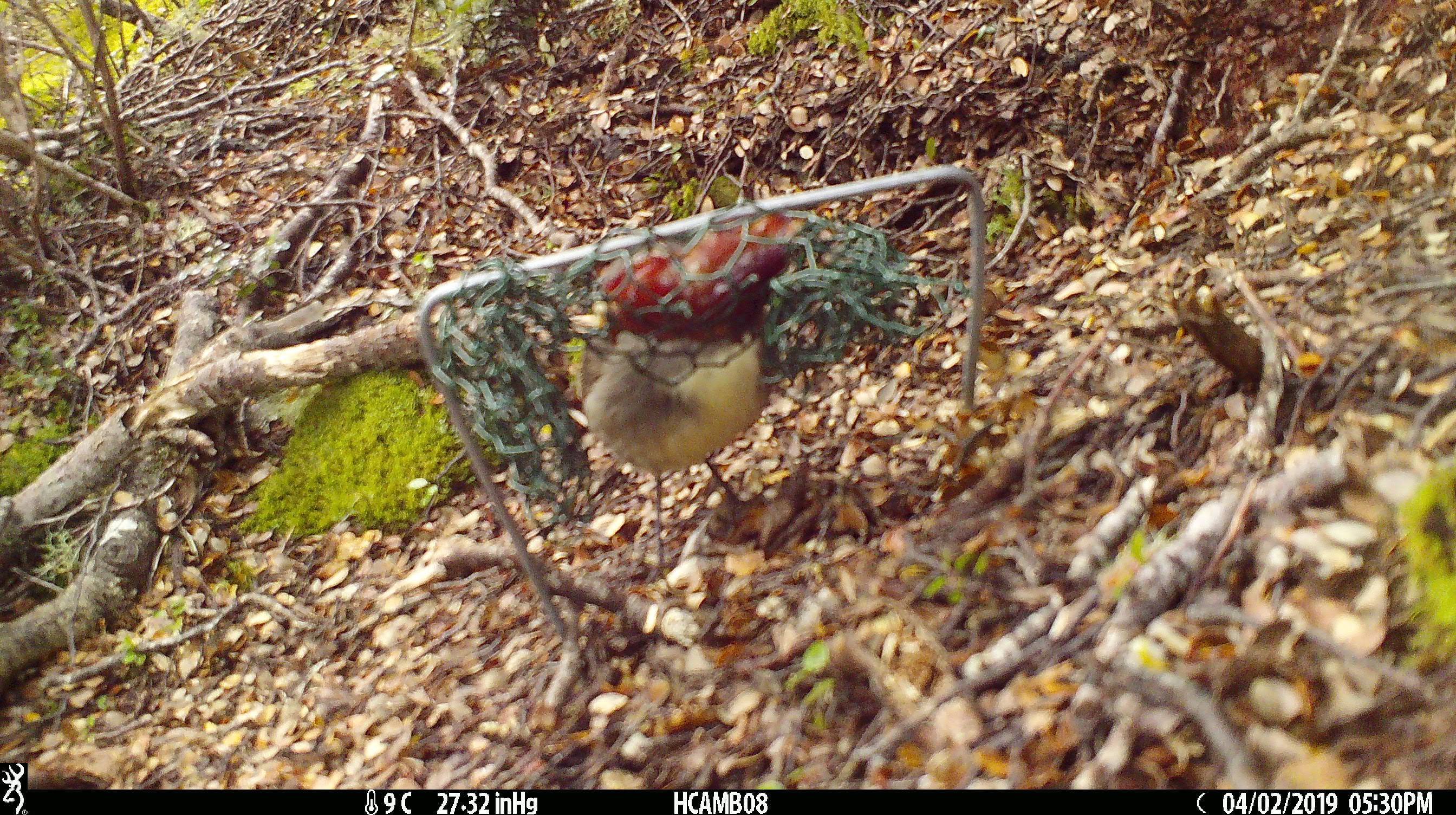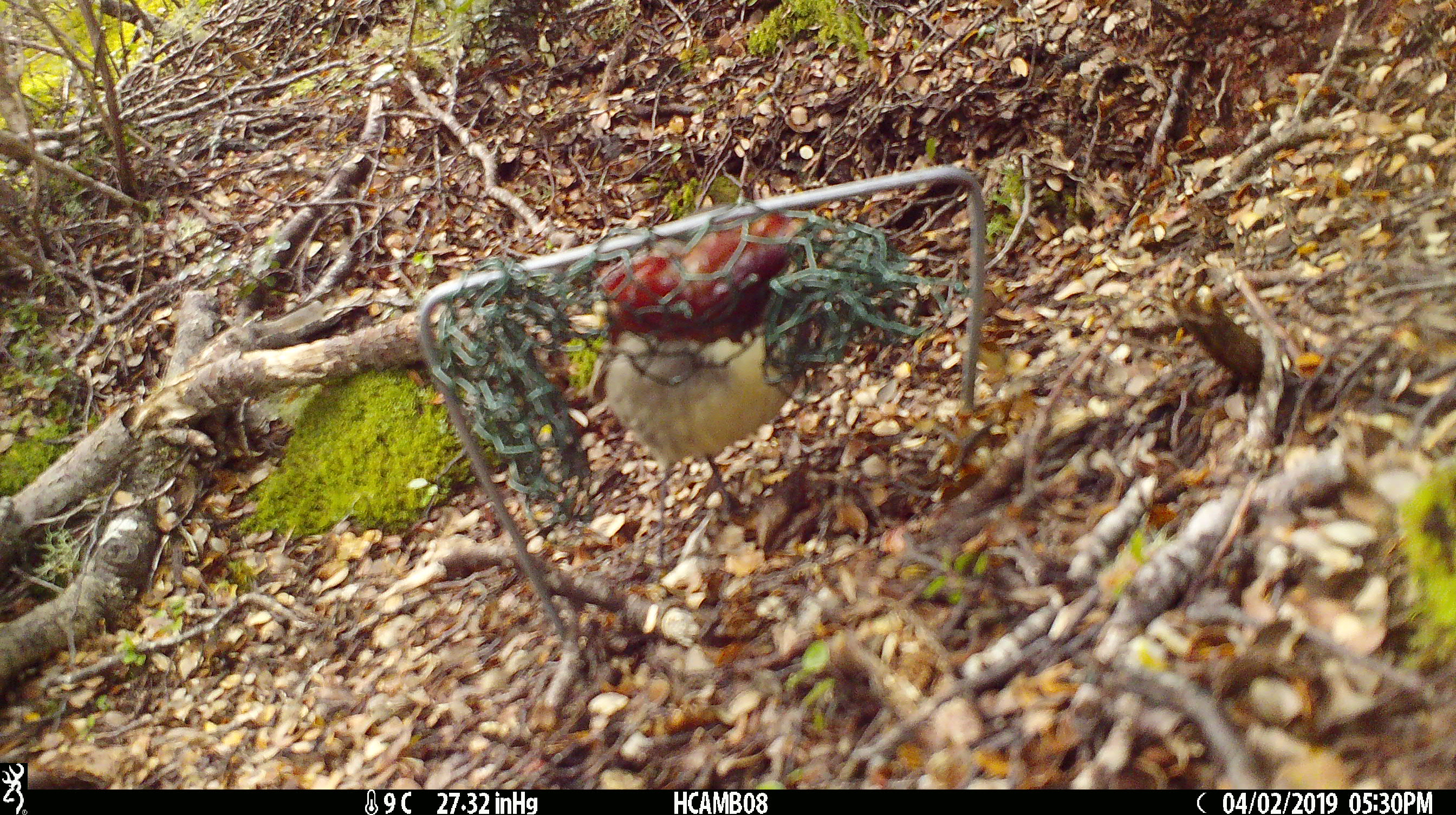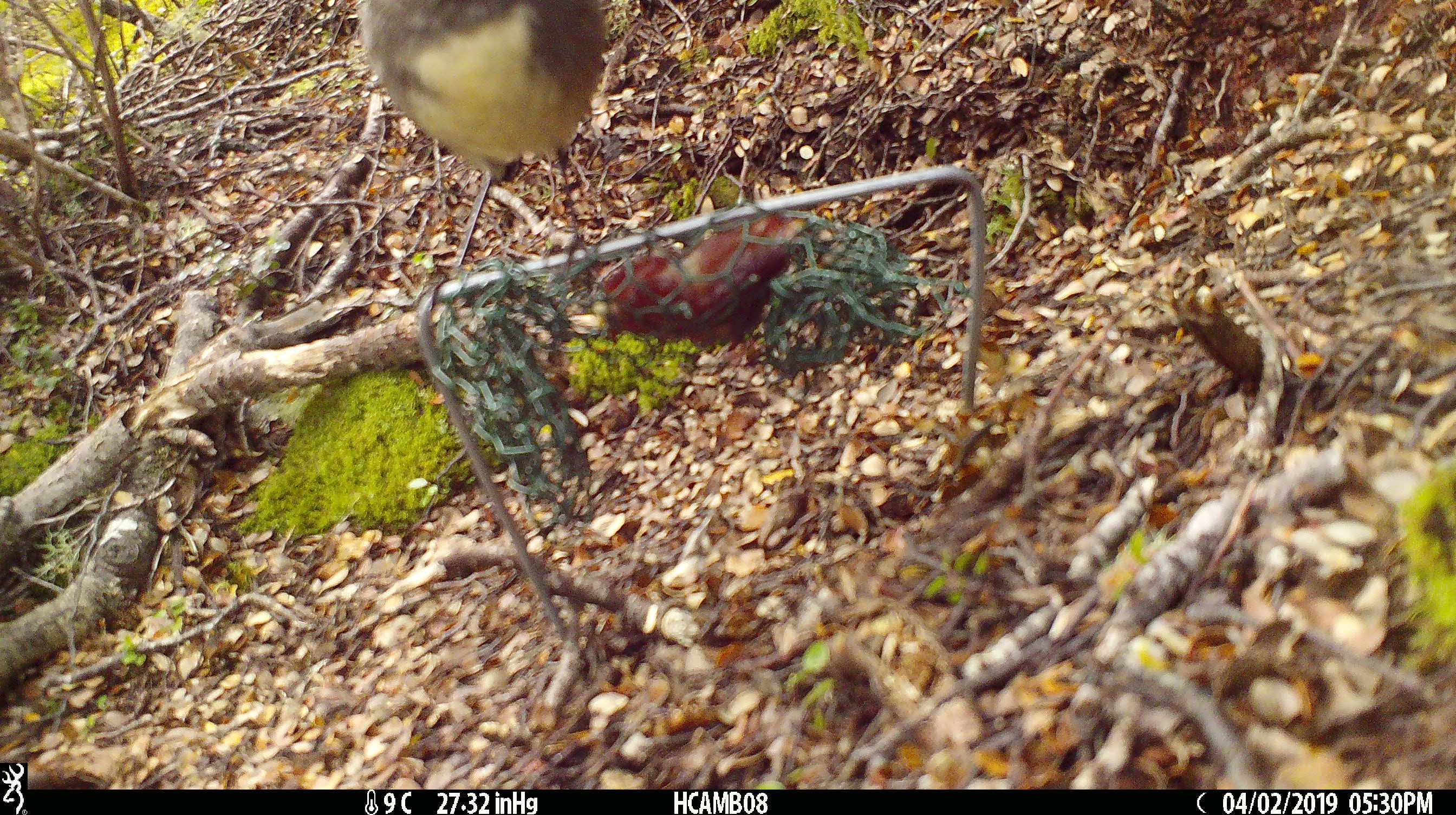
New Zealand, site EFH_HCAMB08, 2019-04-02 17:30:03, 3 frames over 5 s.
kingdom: Animalia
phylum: Chordata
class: Aves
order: Passeriformes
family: Petroicidae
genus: Petroica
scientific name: Petroica australis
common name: new zealand robin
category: robin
Robin (new zealand robin) (Petroica australis).